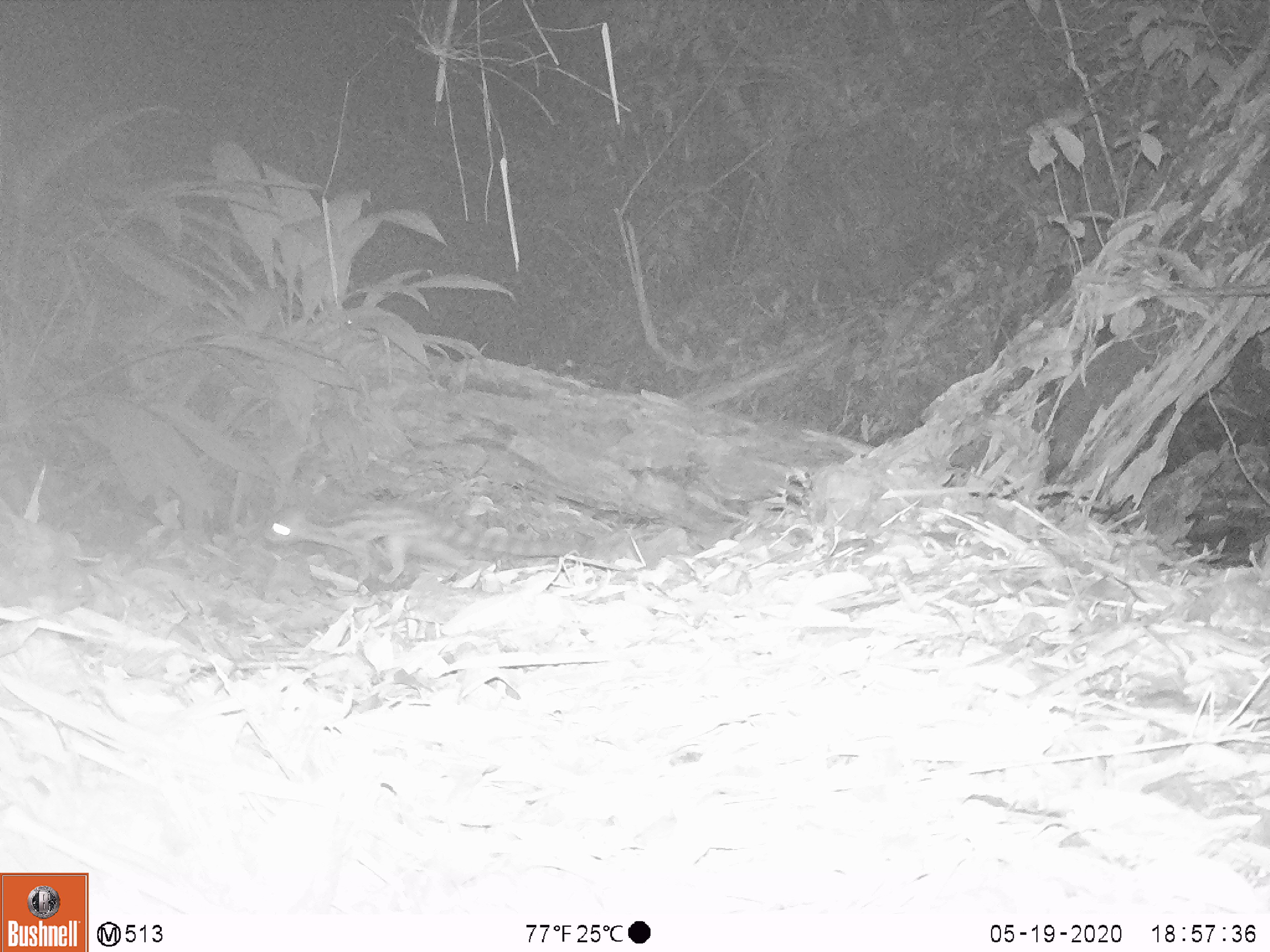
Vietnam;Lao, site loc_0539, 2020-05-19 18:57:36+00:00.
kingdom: Animalia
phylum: Chordata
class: Mammalia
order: Carnivora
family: Prionodontidae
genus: Prionodon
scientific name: Prionodon pardicolor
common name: spotted linsang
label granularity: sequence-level